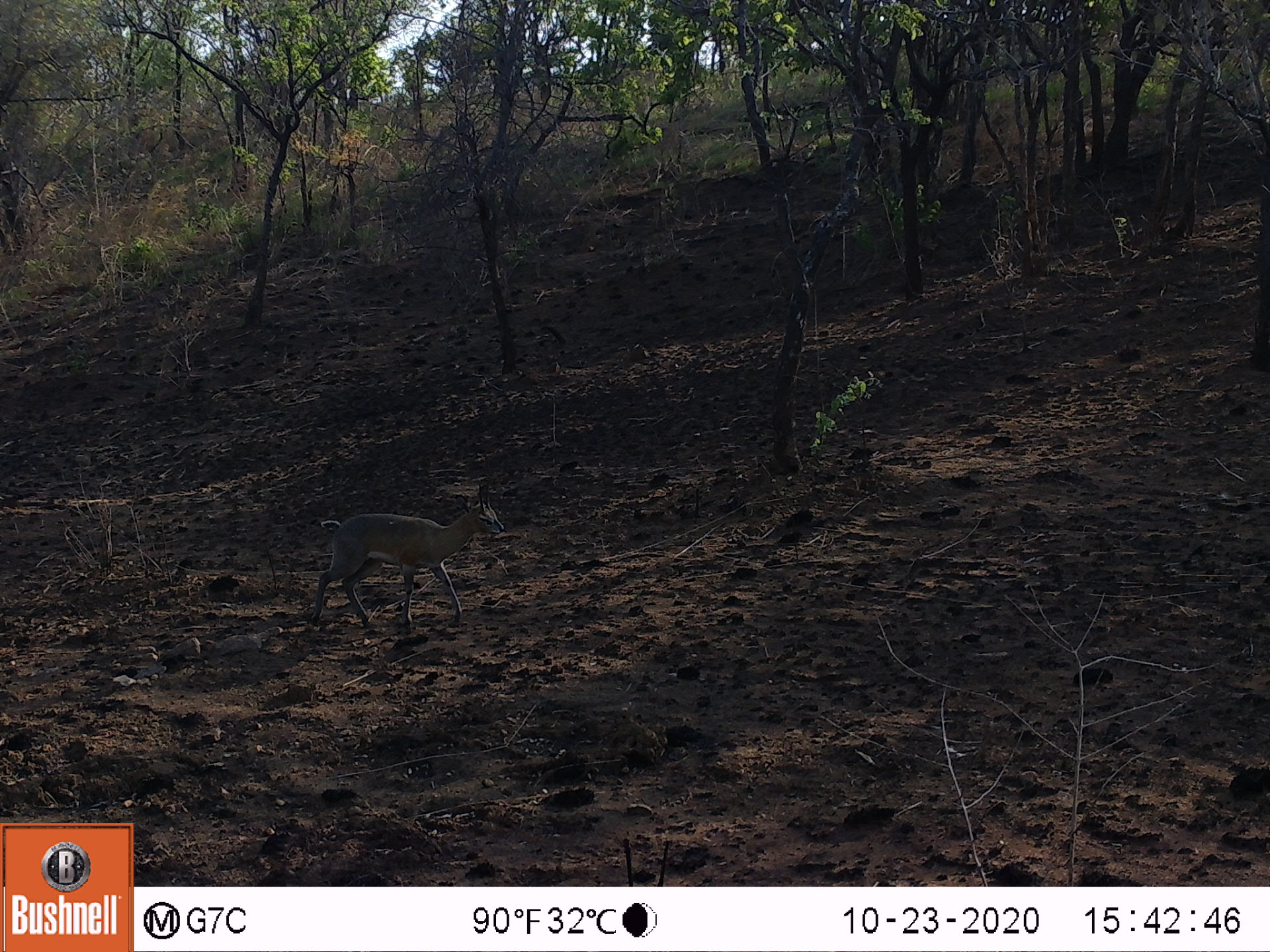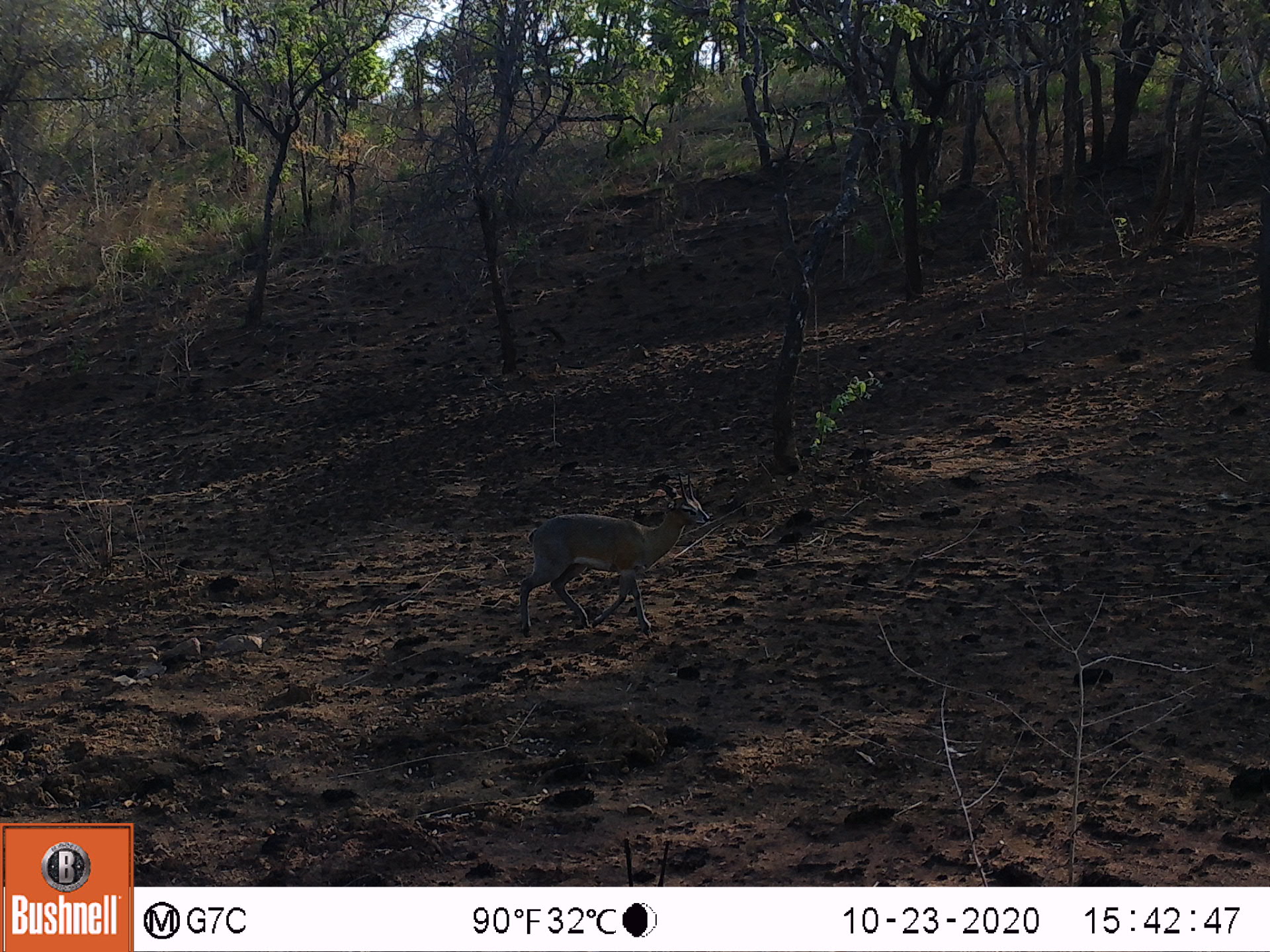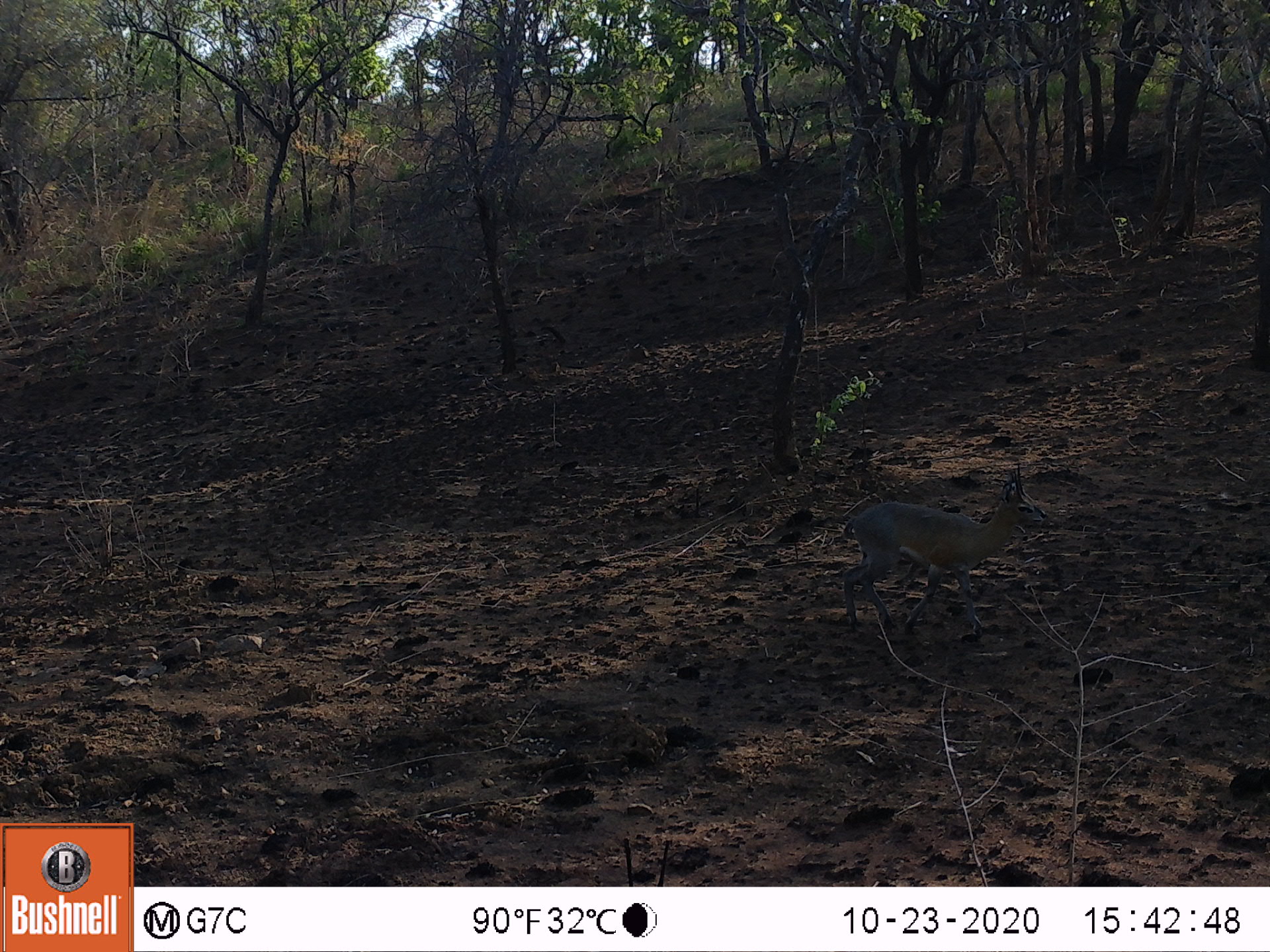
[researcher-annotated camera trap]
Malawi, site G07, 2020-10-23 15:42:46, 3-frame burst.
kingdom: Animalia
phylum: Chordata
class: Mammalia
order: Artiodactyla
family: Bovidae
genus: Oreotragus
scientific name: Oreotragus oreotragus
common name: klipspringer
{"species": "klipspringer (Oreotragus oreotragus)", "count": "1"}